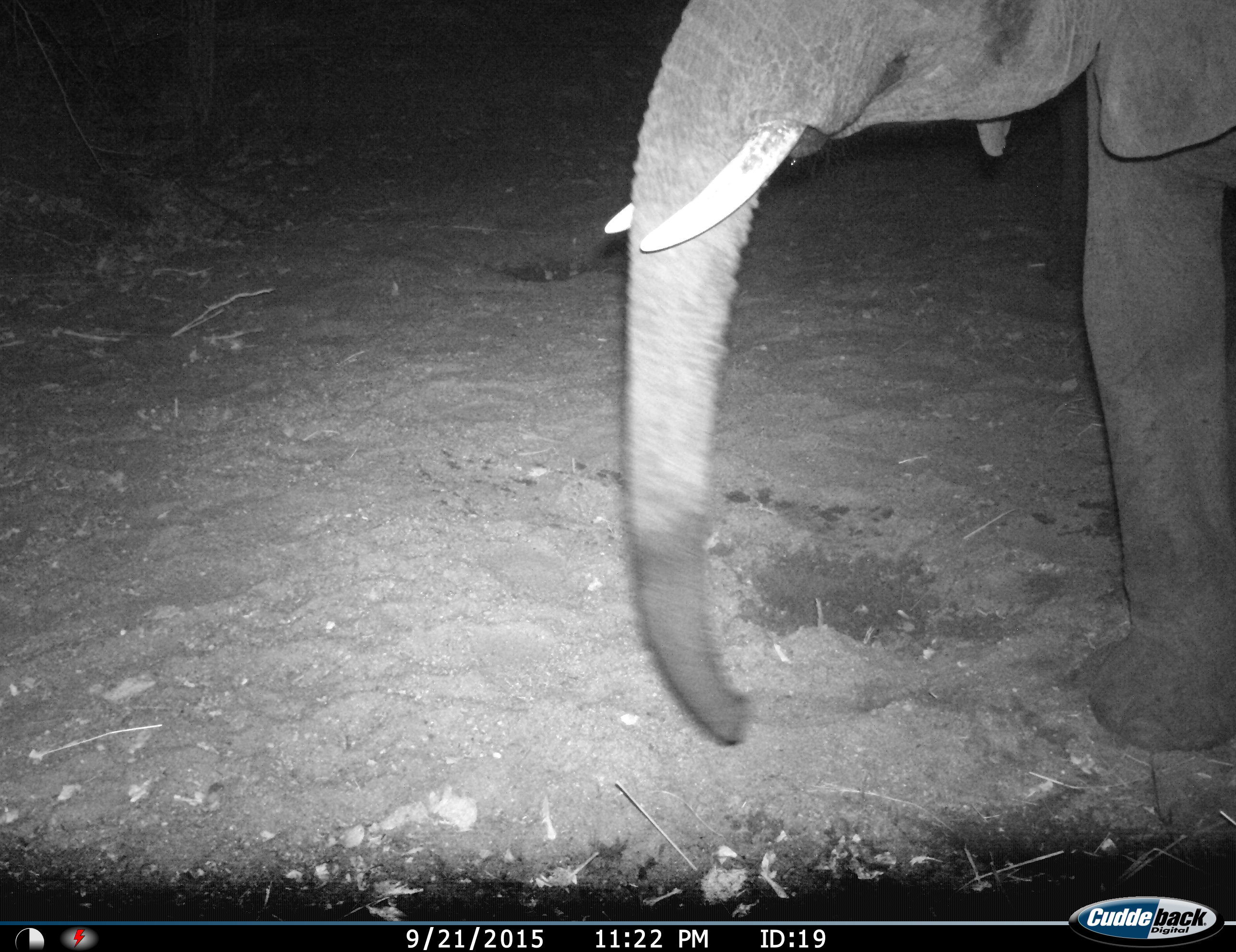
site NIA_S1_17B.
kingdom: Animalia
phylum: Chordata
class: Mammalia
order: Proboscidea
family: Elephantidae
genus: Loxodonta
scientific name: Loxodonta africana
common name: african bush elephant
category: elephant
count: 1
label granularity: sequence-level